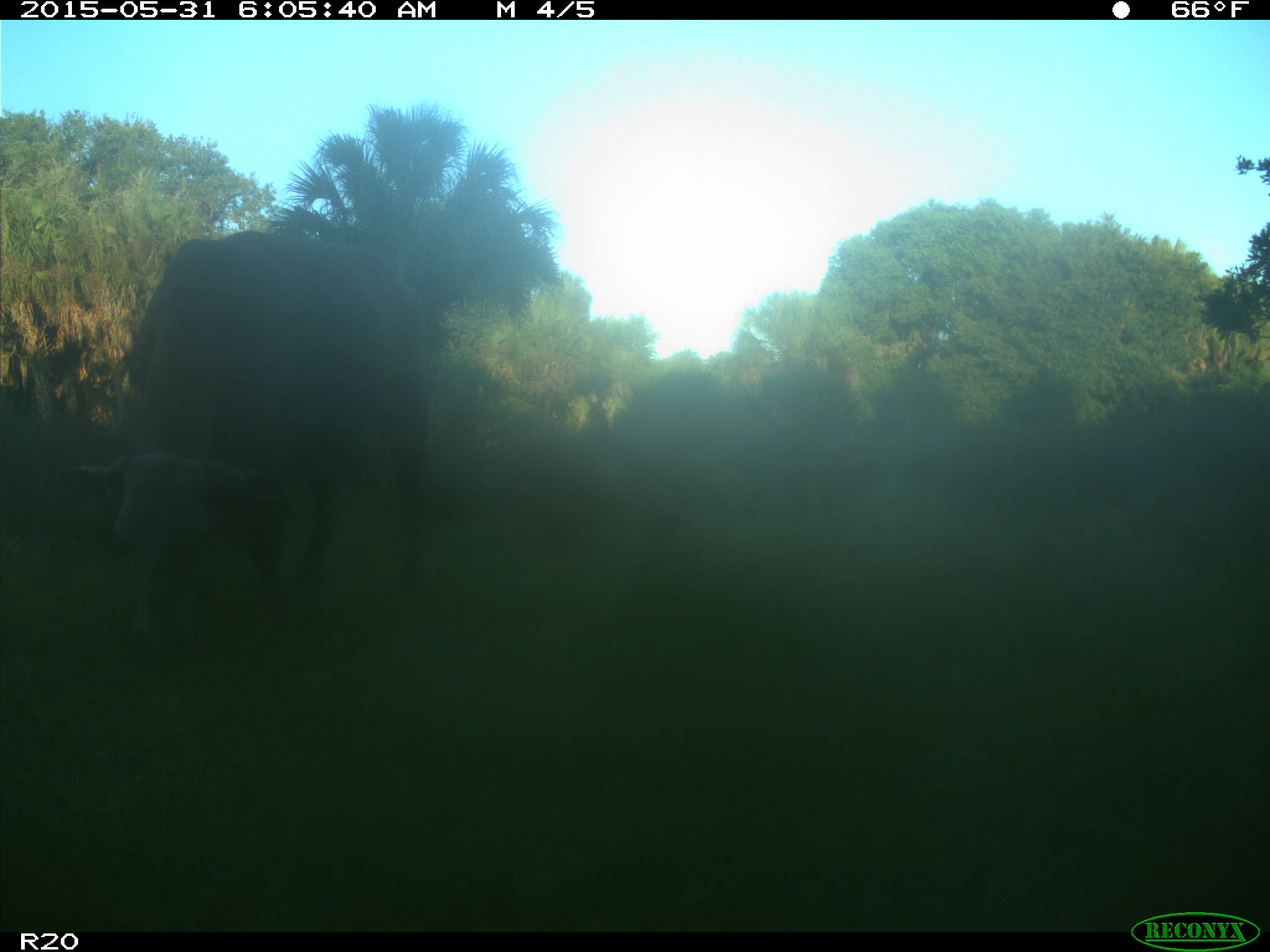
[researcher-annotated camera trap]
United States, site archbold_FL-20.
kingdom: Animalia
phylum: Chordata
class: Mammalia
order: Artiodactyla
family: Bovidae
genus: Bos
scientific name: Bos taurus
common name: domestic cow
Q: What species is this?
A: Bos taurus (domestic cow).